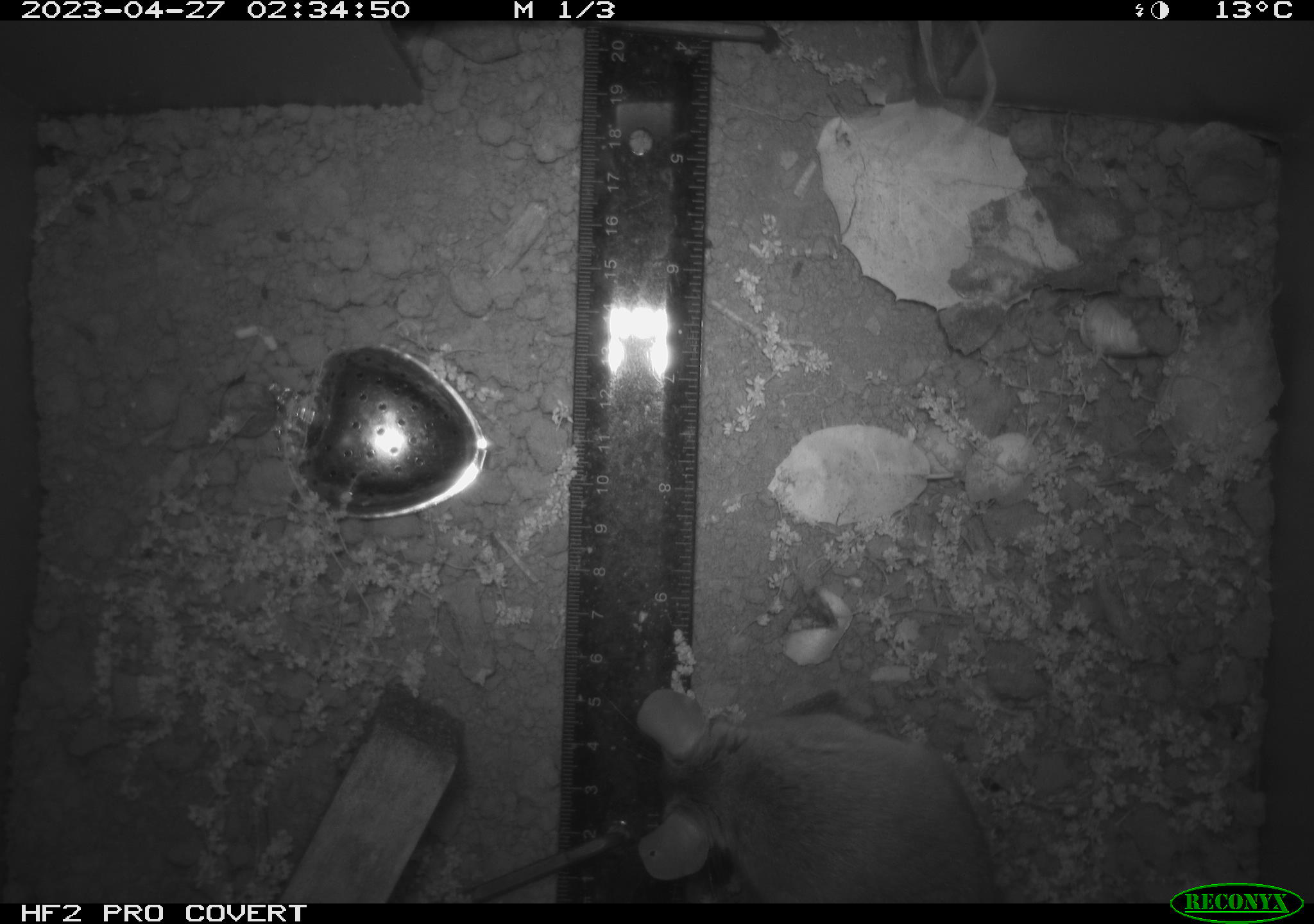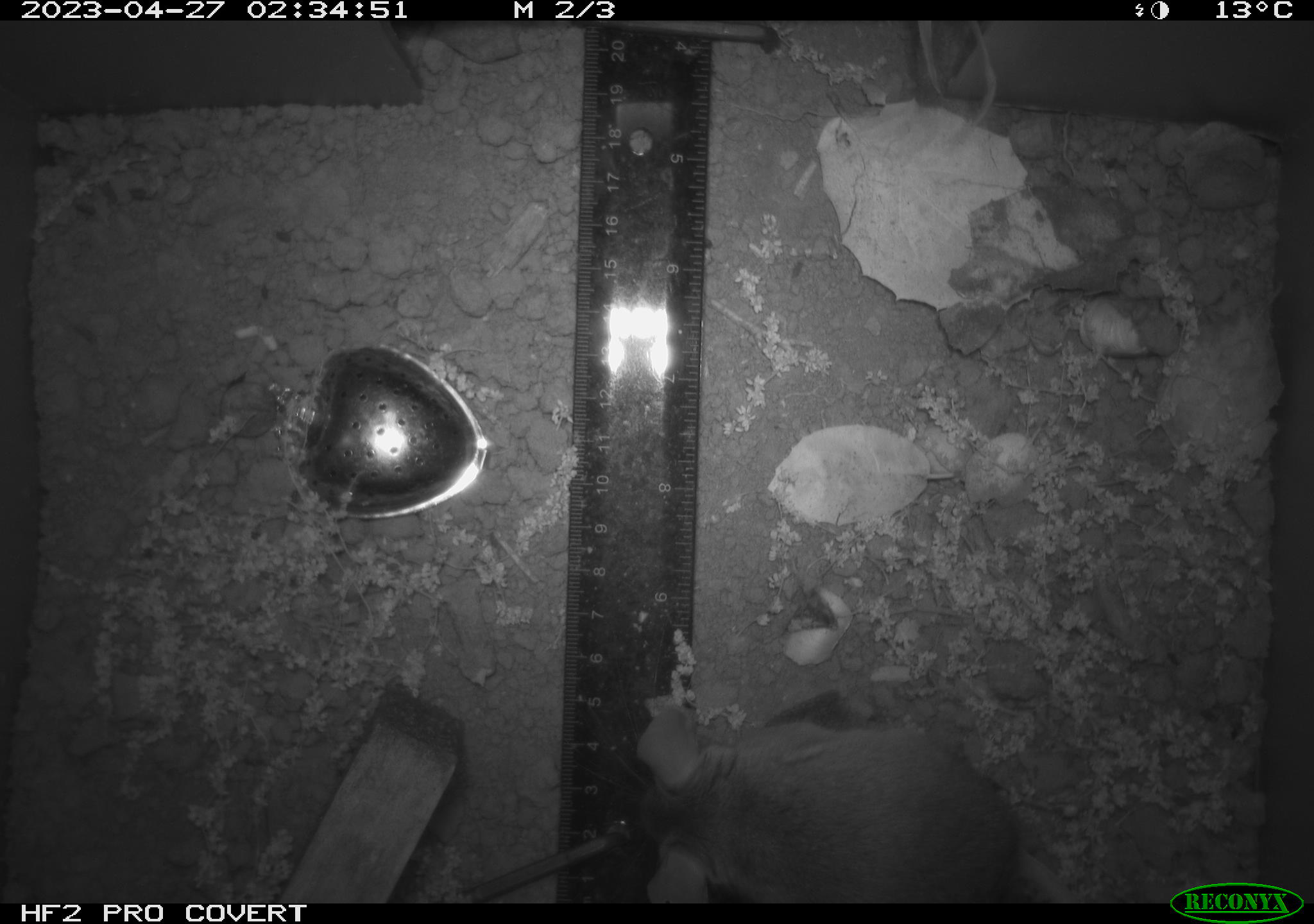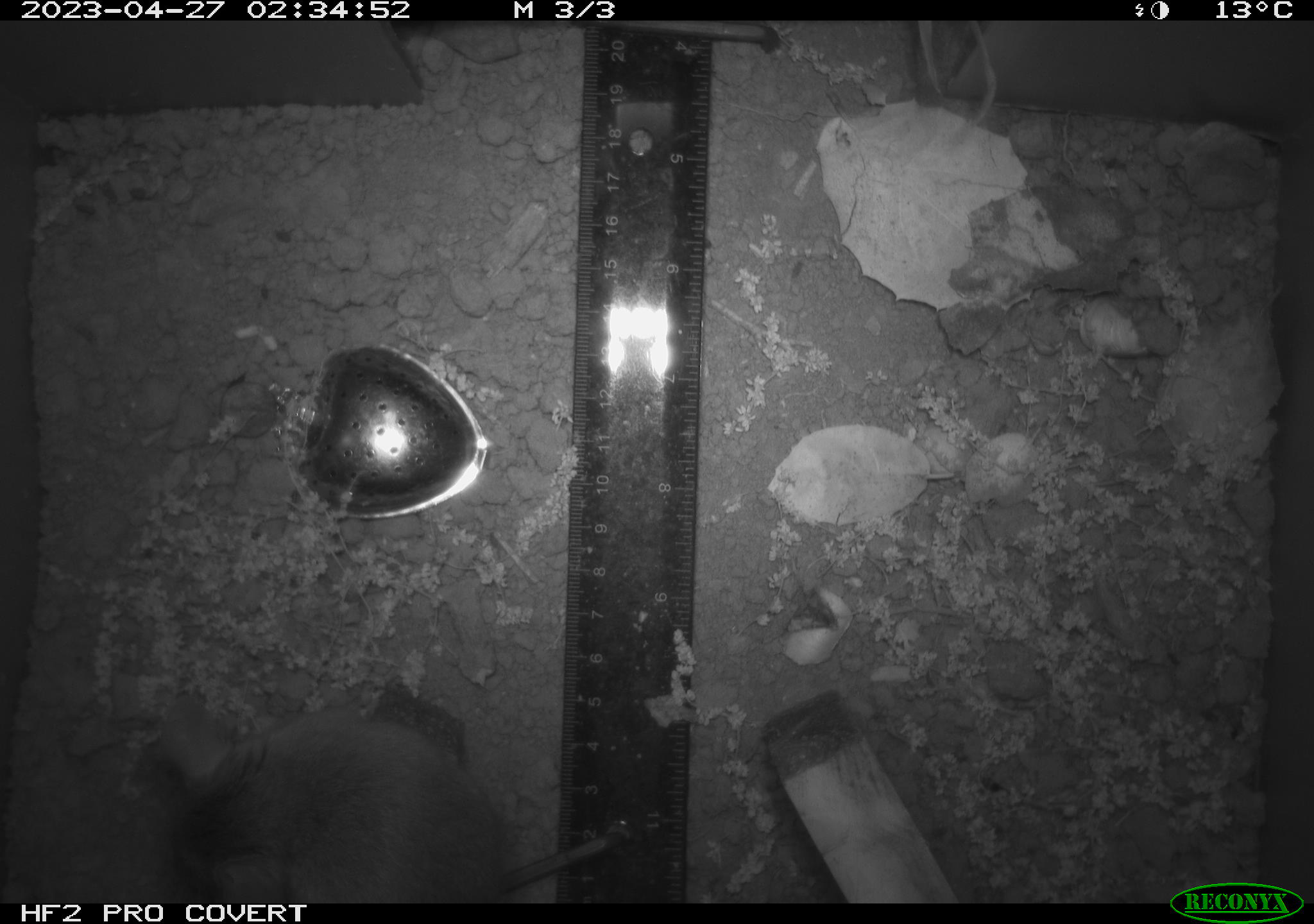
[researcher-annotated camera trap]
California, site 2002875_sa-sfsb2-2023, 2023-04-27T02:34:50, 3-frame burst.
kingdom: Animalia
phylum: Chordata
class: Mammalia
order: Rodentia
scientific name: Rodentia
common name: mouse species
Mouse species (Rodentia).